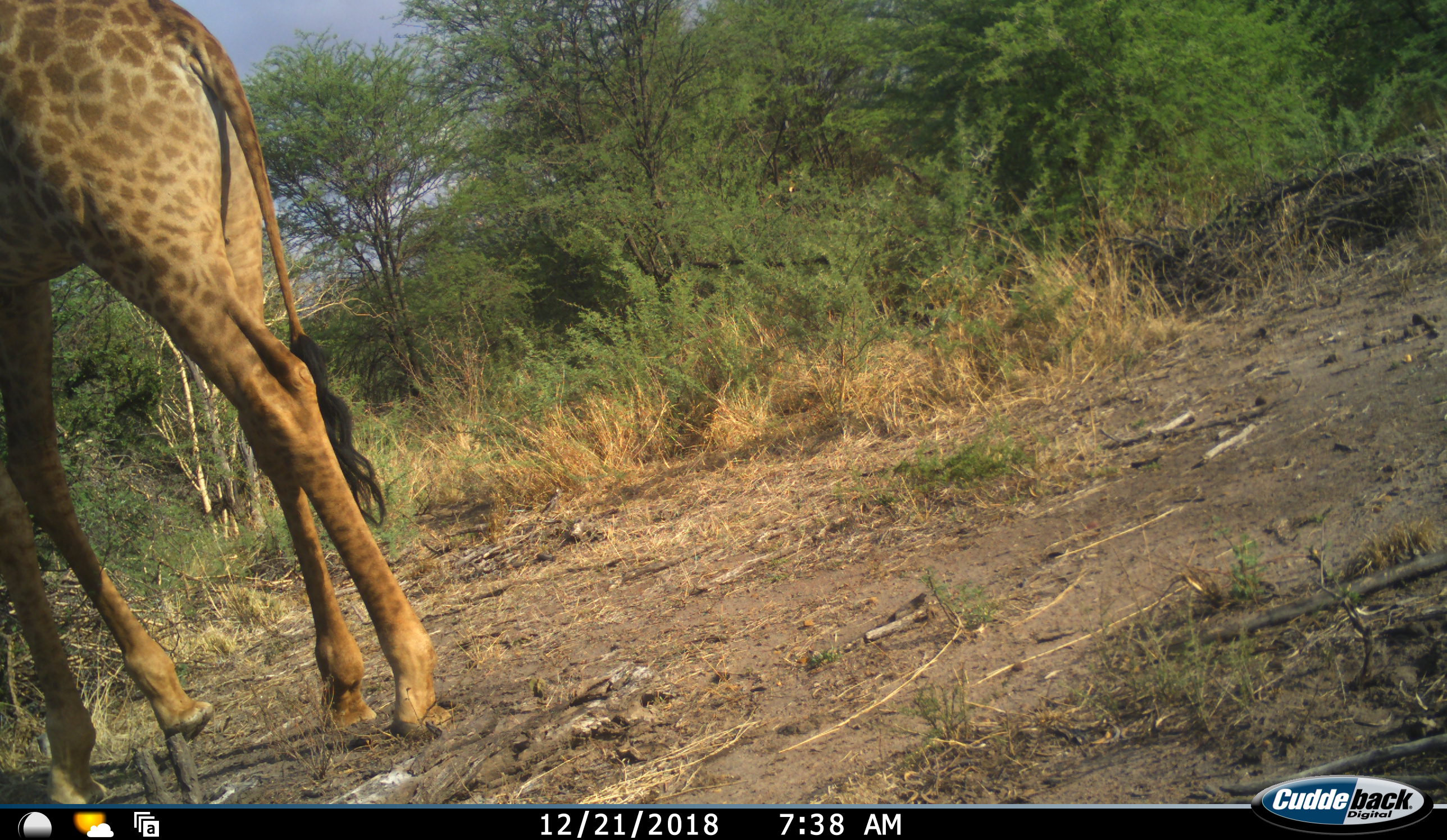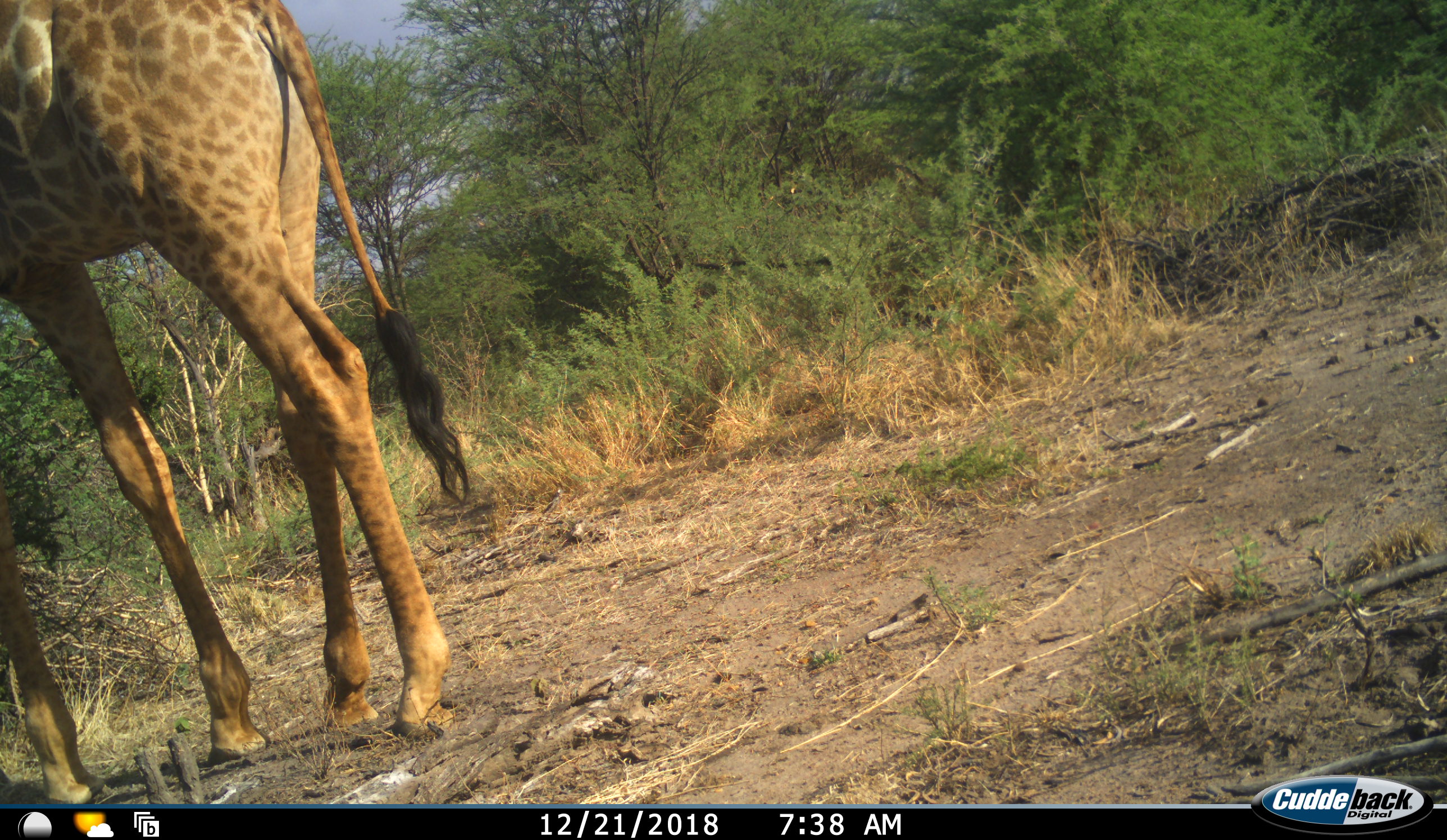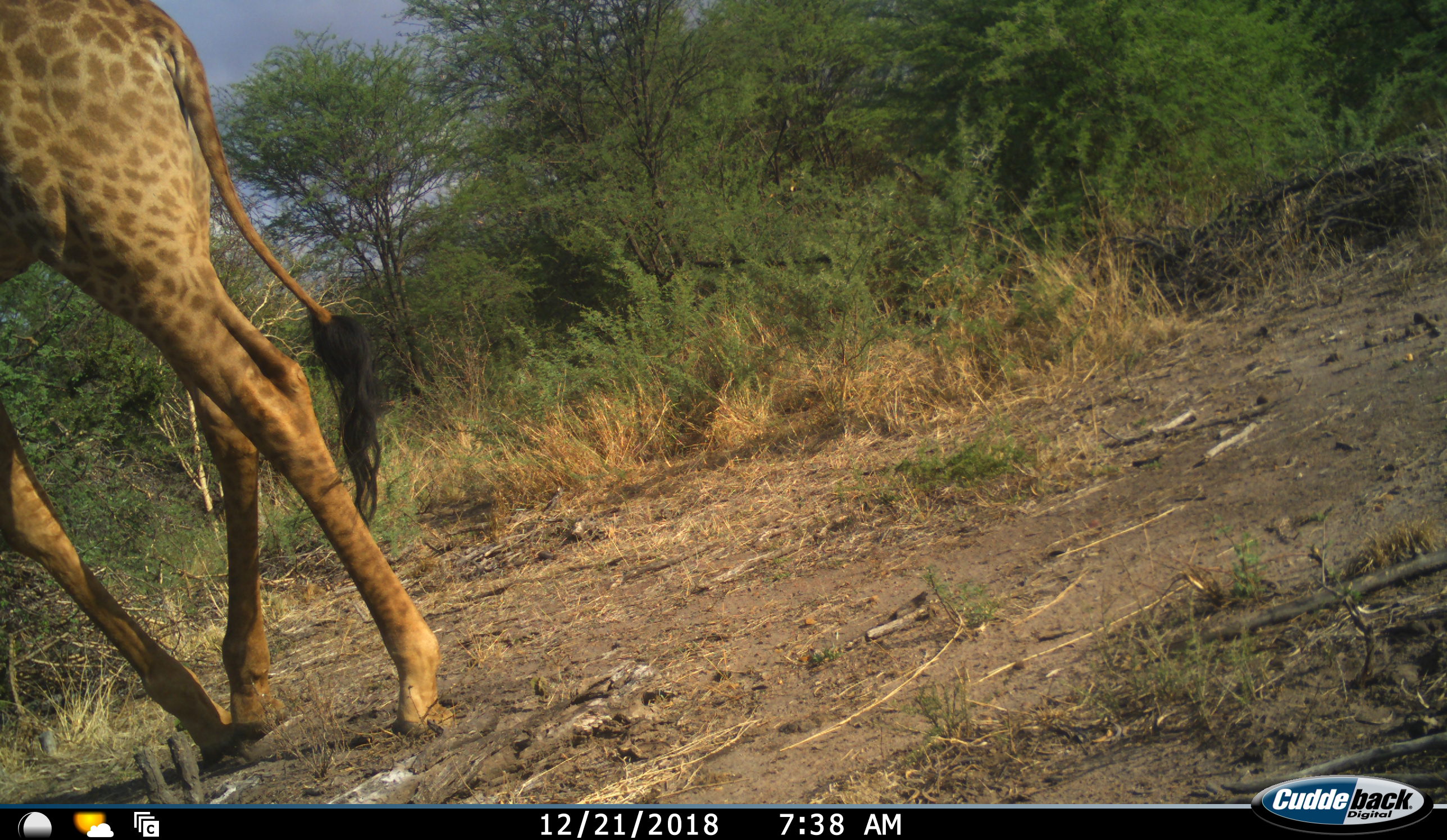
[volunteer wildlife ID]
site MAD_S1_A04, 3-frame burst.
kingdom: Animalia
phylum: Chordata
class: Mammalia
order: Artiodactyla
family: Giraffidae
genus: Giraffa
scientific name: Giraffa camelopardalis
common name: giraffe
Giraffe (Giraffa camelopardalis), count 1. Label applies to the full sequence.